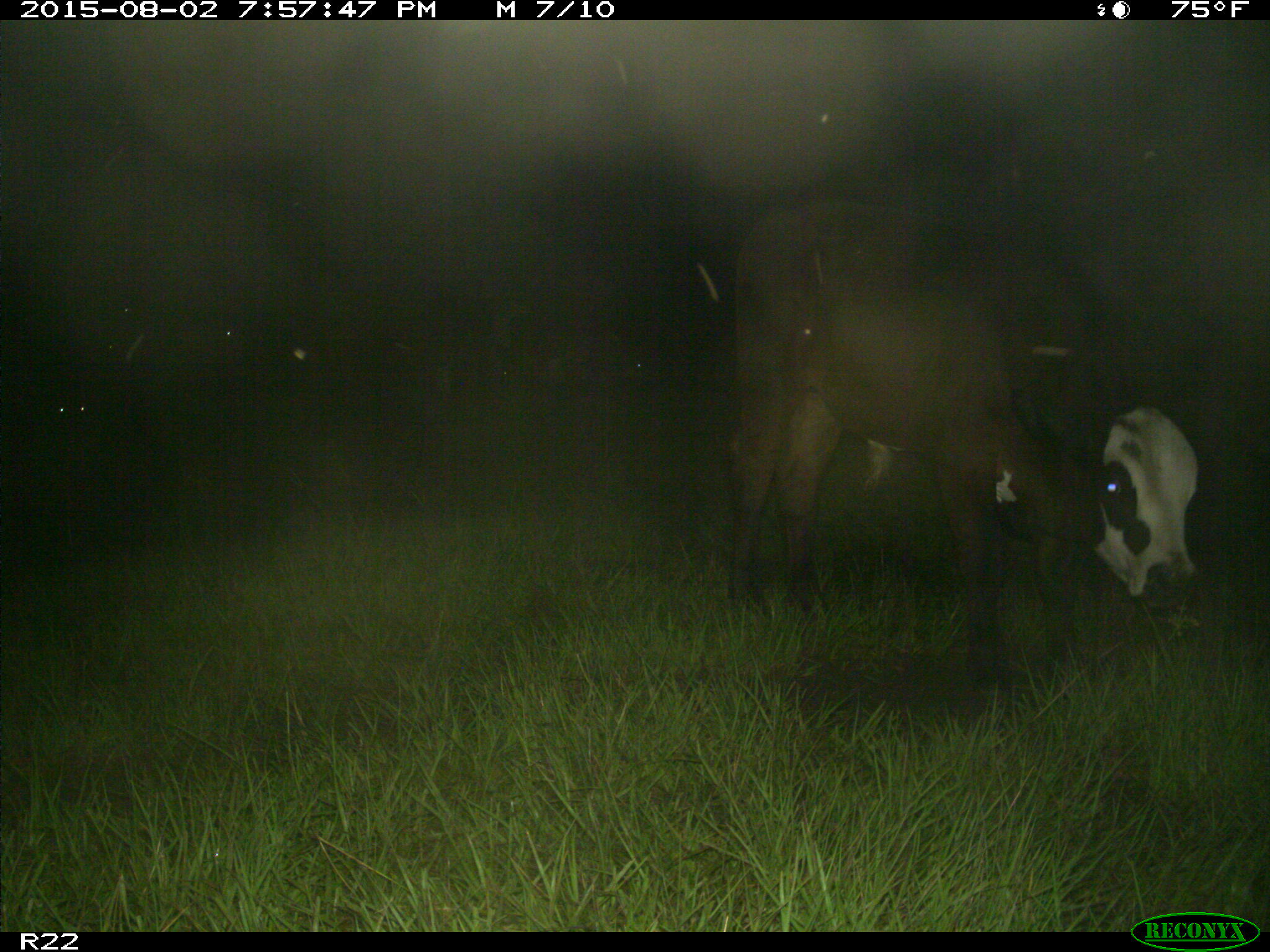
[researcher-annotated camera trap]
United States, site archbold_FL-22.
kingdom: Animalia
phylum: Chordata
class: Mammalia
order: Artiodactyla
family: Bovidae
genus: Bos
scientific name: Bos taurus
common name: domestic cow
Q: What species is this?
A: Bos taurus (domestic cow).